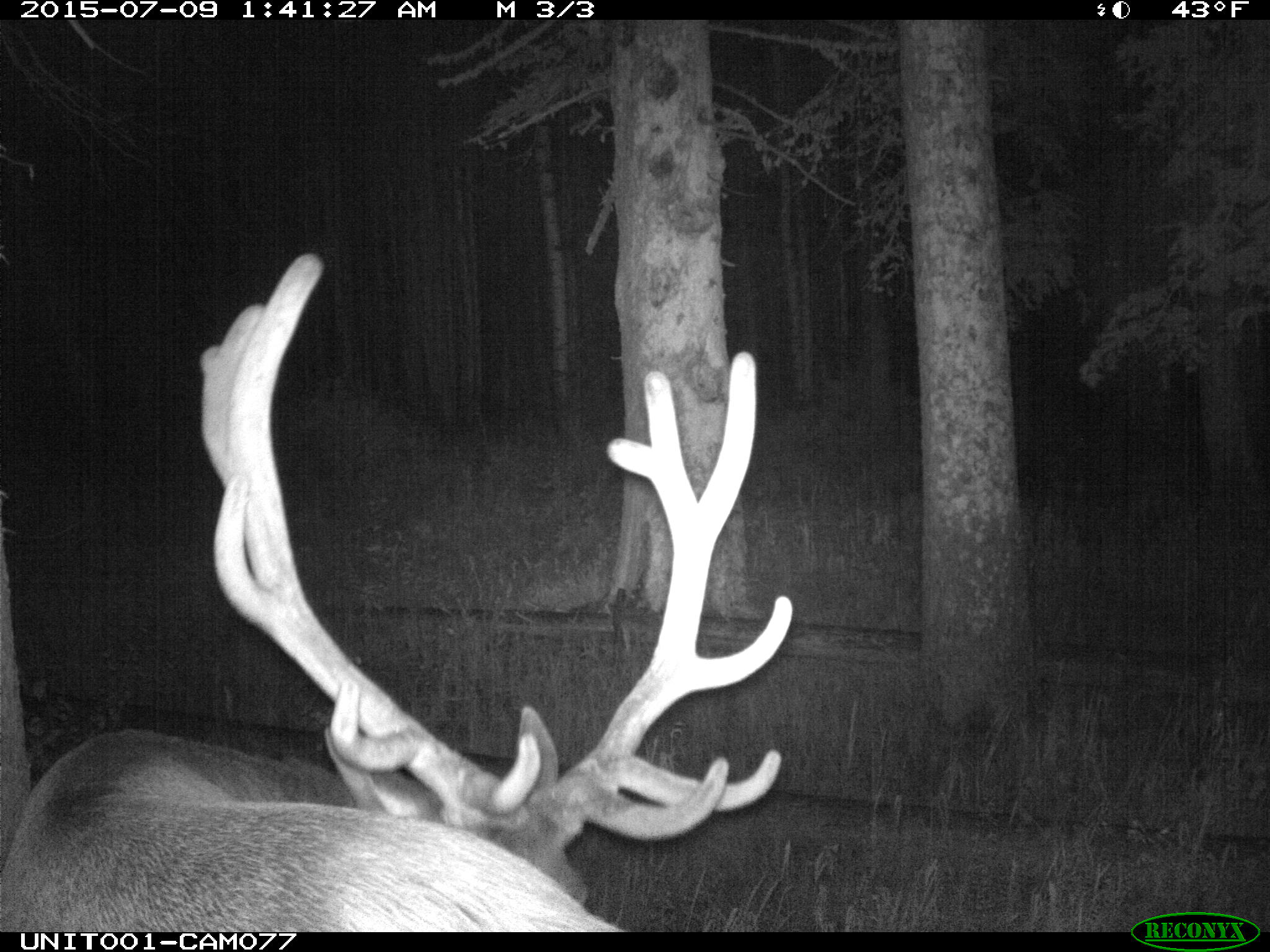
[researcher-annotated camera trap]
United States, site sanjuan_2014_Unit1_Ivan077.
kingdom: Animalia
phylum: Chordata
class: Mammalia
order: Artiodactyla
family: Cervidae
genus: Cervus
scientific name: Cervus elaphus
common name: red deer